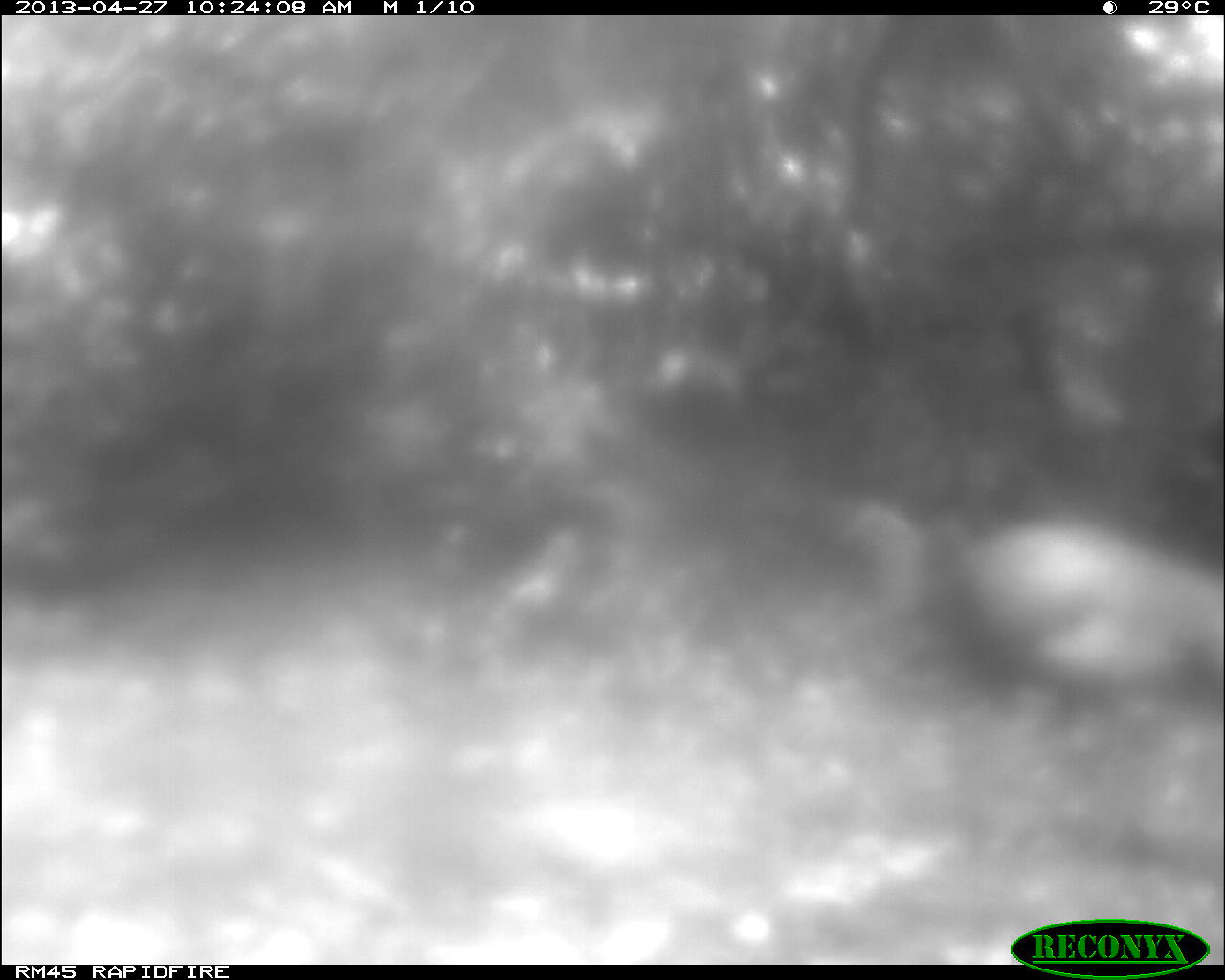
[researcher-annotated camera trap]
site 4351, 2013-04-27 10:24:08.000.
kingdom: Animalia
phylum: Chordata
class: Aves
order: Galliformes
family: Phasianidae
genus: Meleagris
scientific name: Meleagris ocellata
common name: ocellated turkey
Meleagris ocellata (ocellated turkey), count 1.